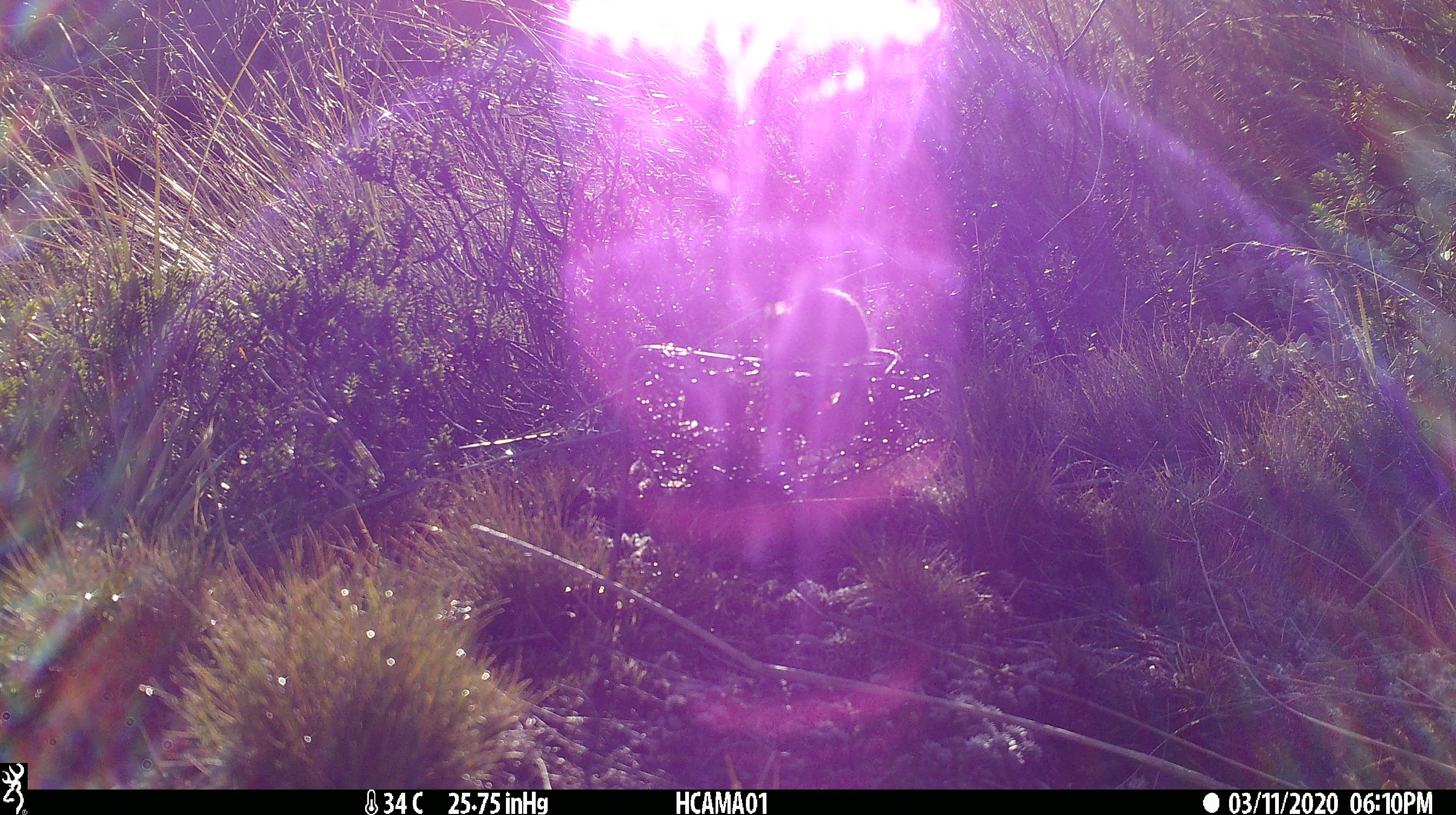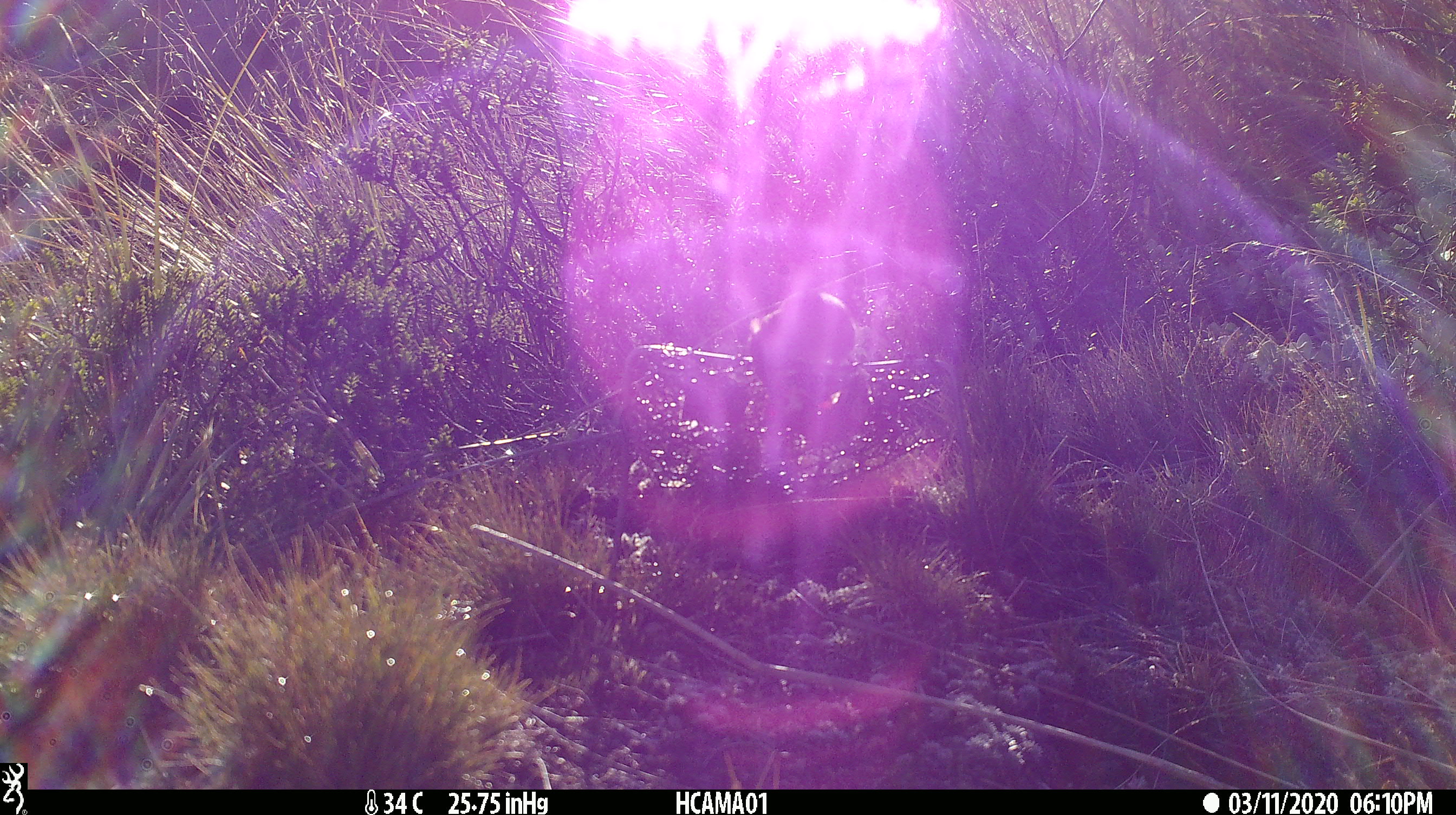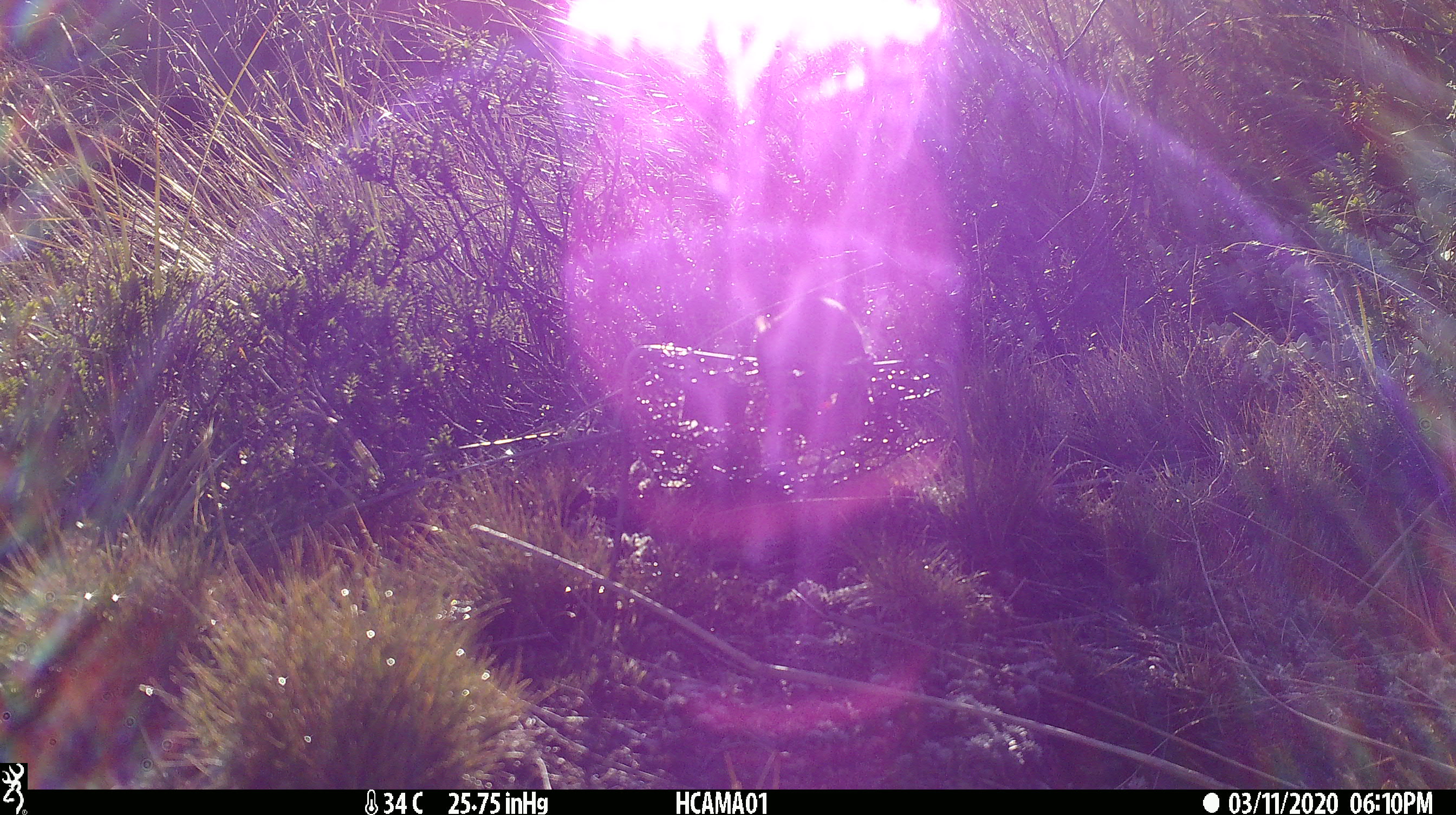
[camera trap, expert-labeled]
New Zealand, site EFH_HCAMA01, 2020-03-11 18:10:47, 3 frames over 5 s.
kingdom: Animalia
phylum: Chordata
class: Mammalia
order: Rodentia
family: Muridae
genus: Mus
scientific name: Mus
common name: mouse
Mouse (Mus).